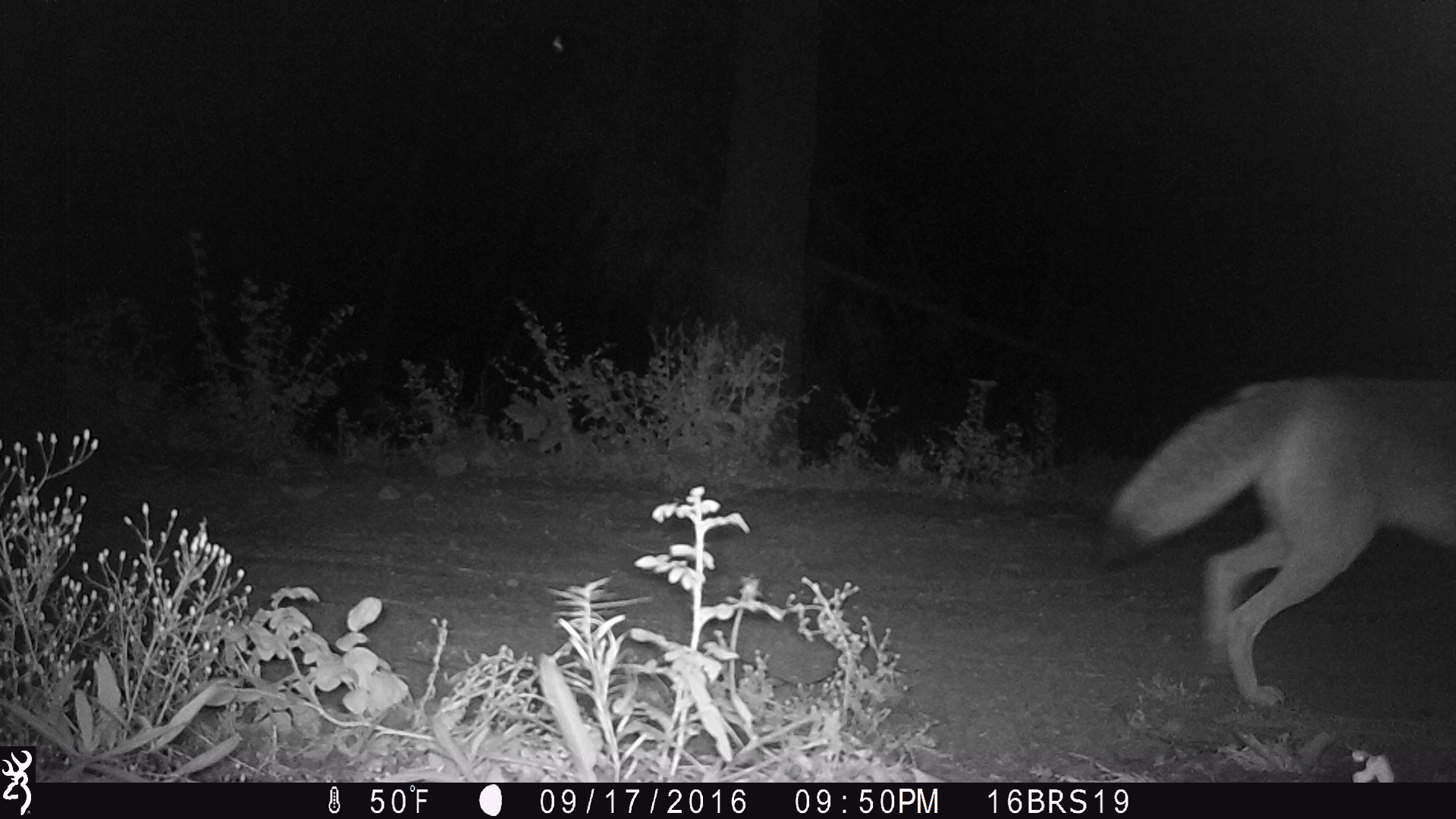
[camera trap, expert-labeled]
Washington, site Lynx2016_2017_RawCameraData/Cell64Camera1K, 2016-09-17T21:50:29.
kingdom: Animalia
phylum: Chordata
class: Mammalia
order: Carnivora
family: Canidae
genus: Canis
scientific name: Canis latrans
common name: coyote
Canis latrans (coyote). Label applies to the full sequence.